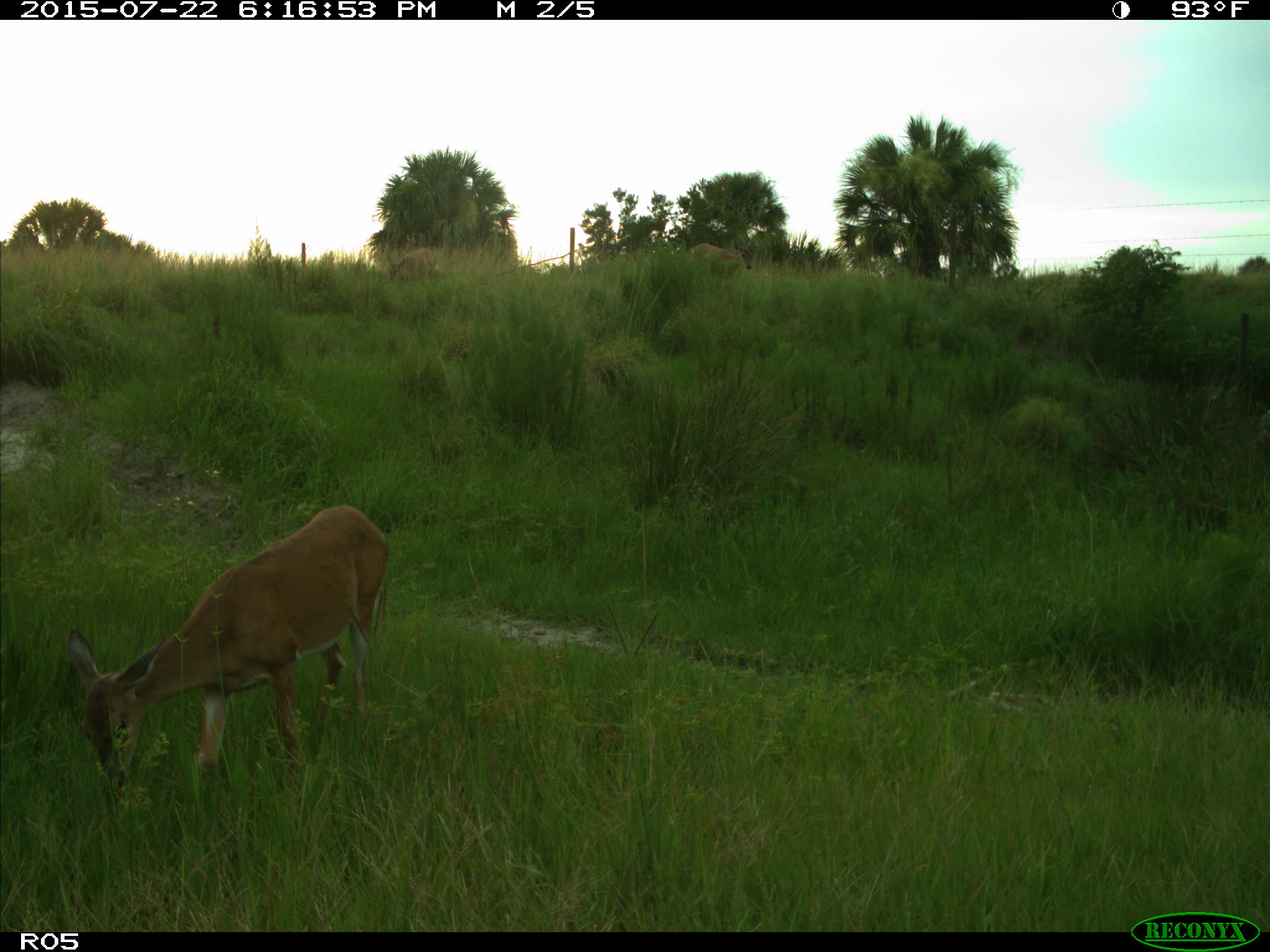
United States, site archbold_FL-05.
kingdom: Animalia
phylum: Chordata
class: Mammalia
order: Artiodactyla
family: Cervidae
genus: Odocoileus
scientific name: Odocoileus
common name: deer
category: unidentified deer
Unidentified deer (deer) (Odocoileus).